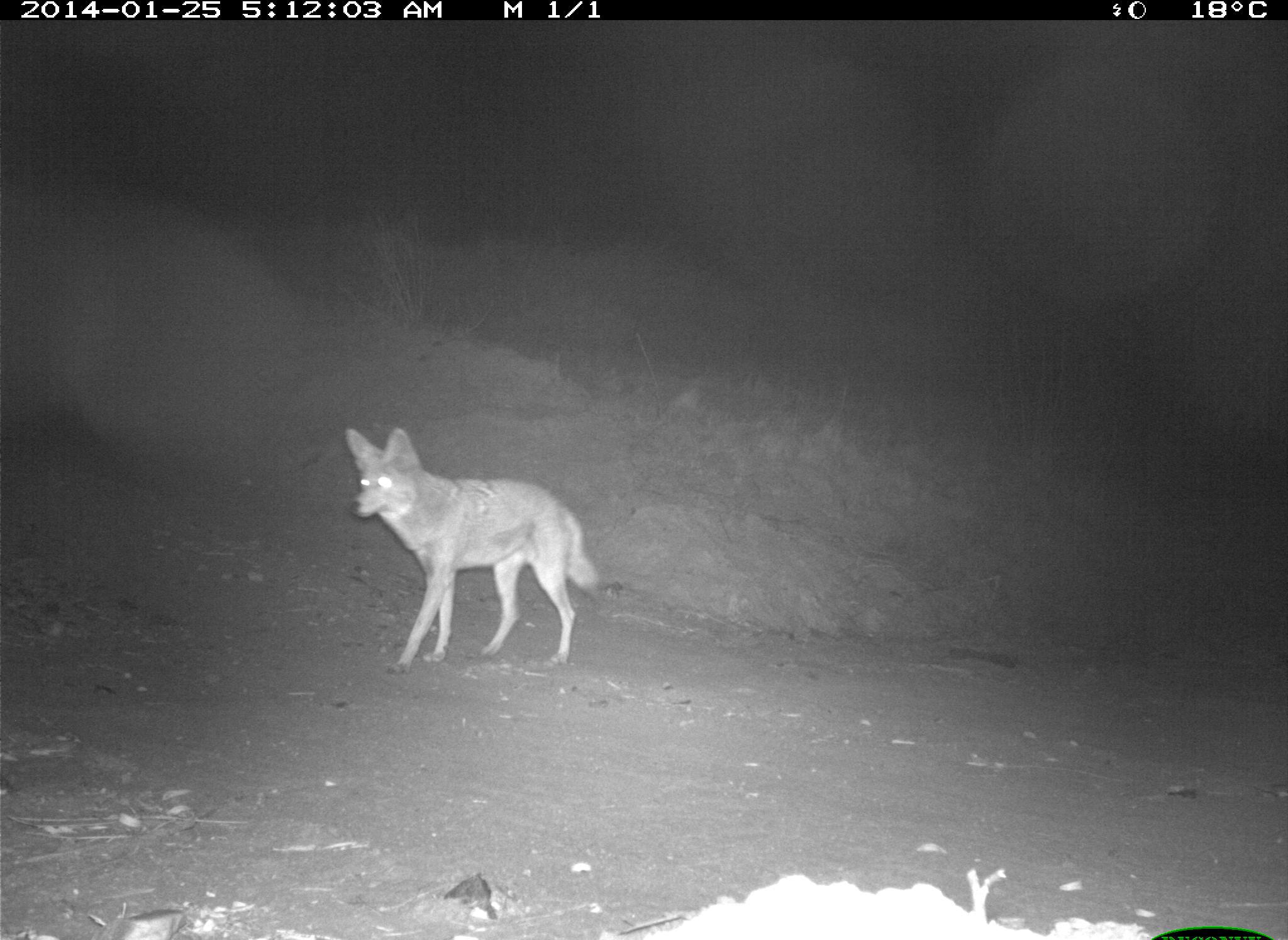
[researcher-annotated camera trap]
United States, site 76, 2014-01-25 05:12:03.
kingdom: Animalia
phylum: Chordata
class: Mammalia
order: Carnivora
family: Canidae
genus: Canis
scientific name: Canis latrans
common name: coyote